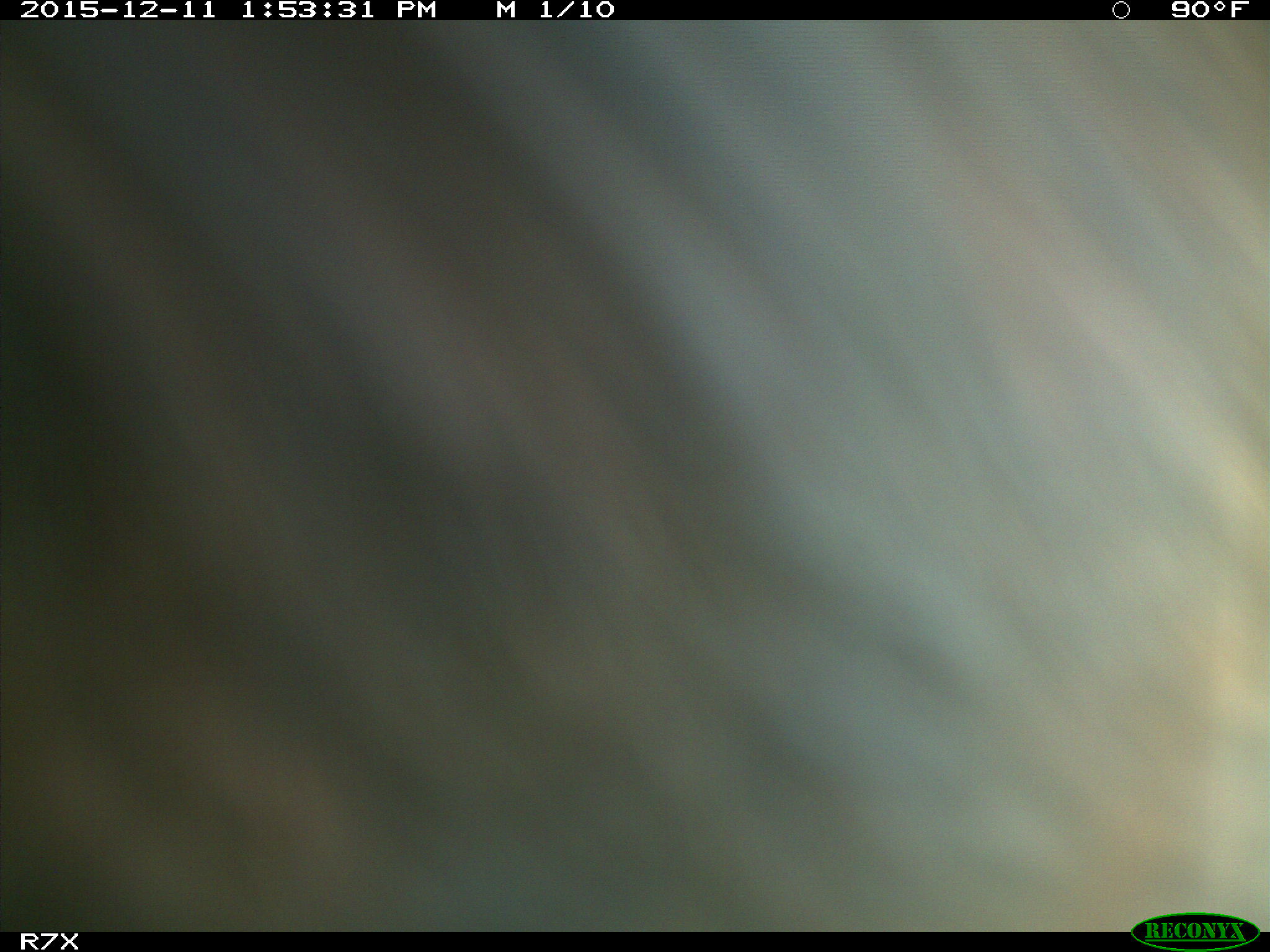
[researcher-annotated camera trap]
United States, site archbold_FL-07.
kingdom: Animalia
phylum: Chordata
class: Mammalia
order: Artiodactyla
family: Bovidae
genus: Bos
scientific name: Bos taurus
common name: domestic cow